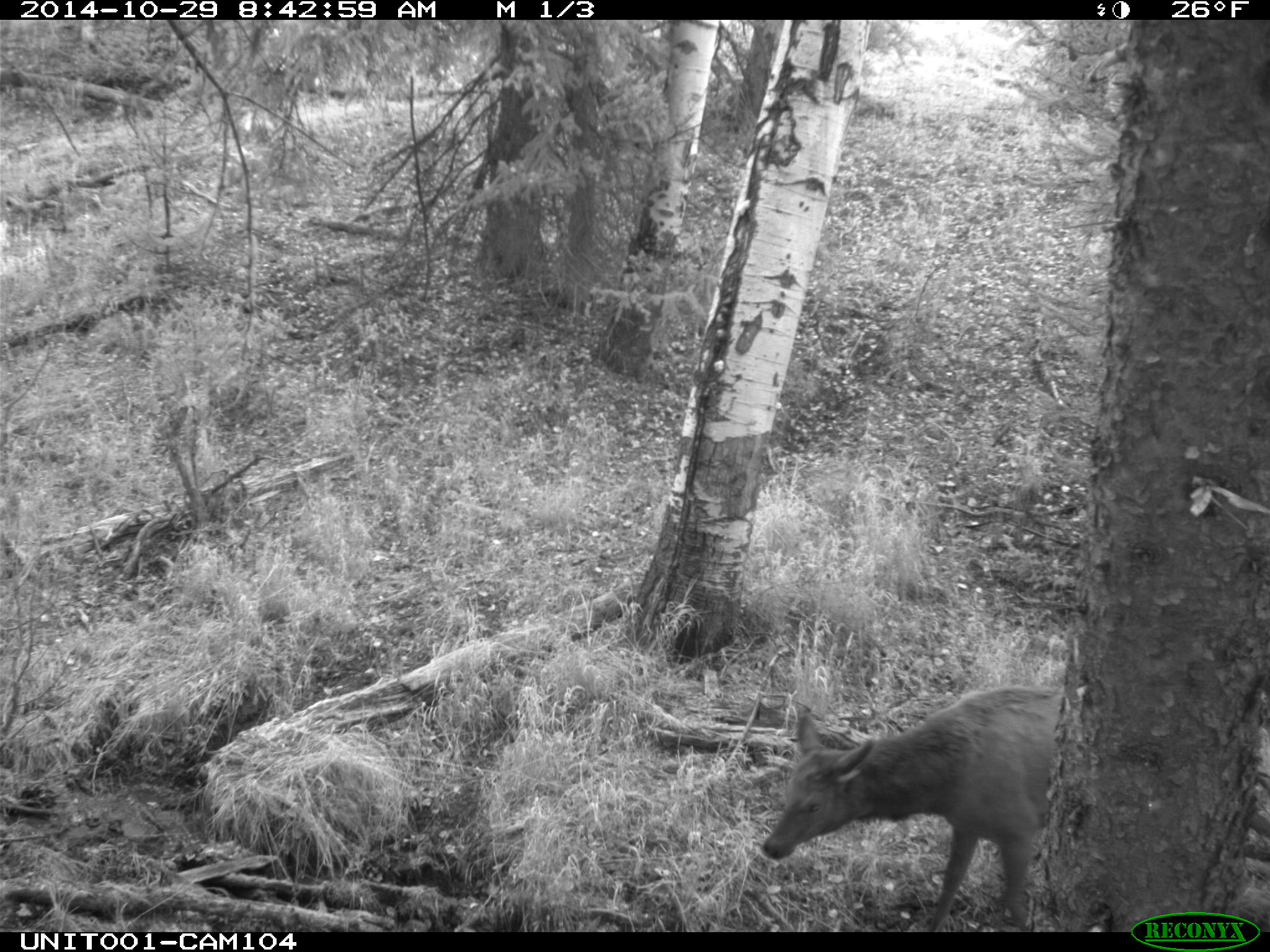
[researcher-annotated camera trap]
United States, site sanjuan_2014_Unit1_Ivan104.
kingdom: Animalia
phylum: Chordata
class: Mammalia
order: Artiodactyla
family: Cervidae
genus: Cervus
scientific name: Cervus elaphus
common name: red deer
Cervus elaphus (red deer).